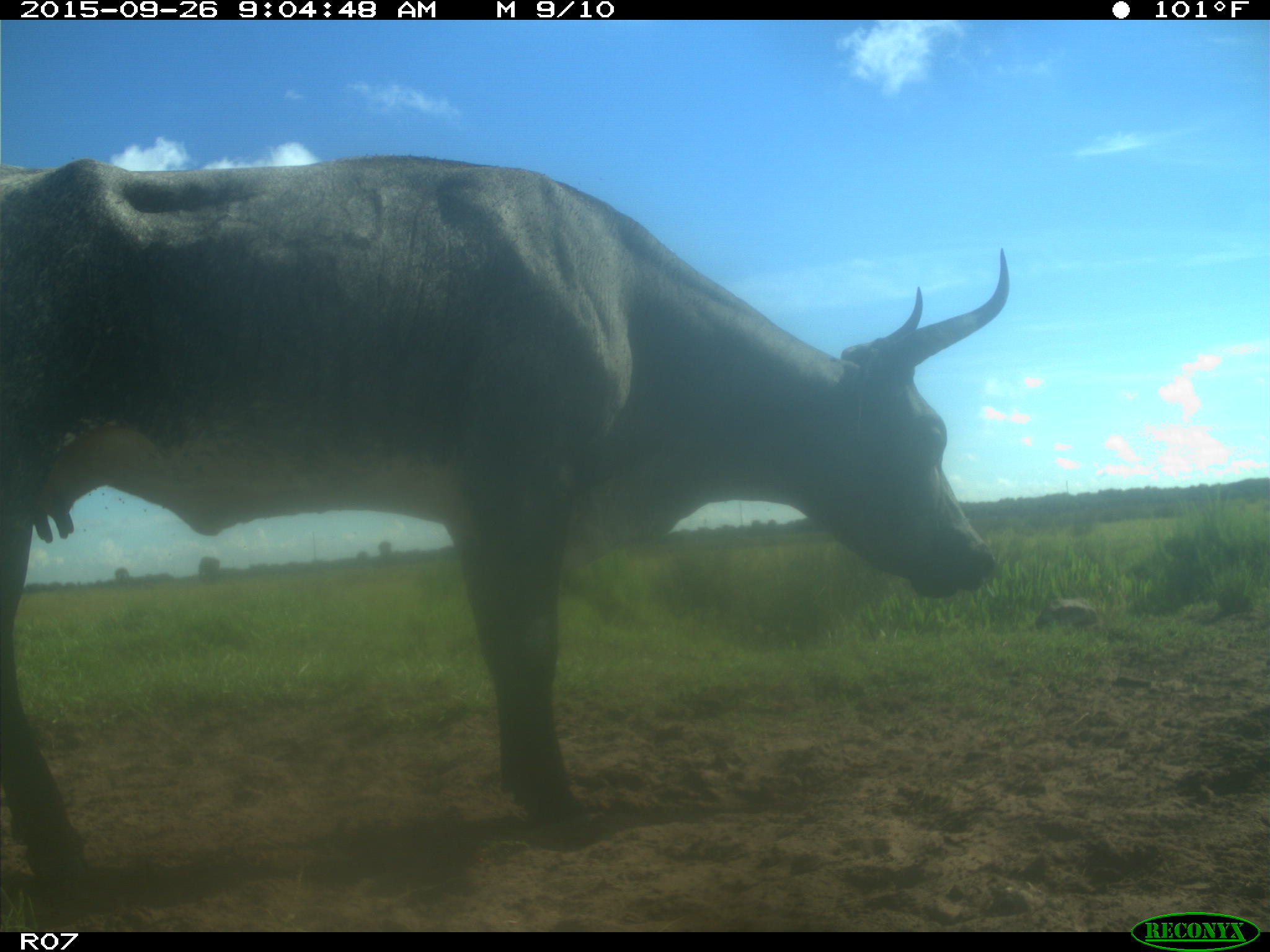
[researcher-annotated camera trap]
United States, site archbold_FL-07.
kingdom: Animalia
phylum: Chordata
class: Mammalia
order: Artiodactyla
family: Bovidae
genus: Bos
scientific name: Bos taurus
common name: domestic cow